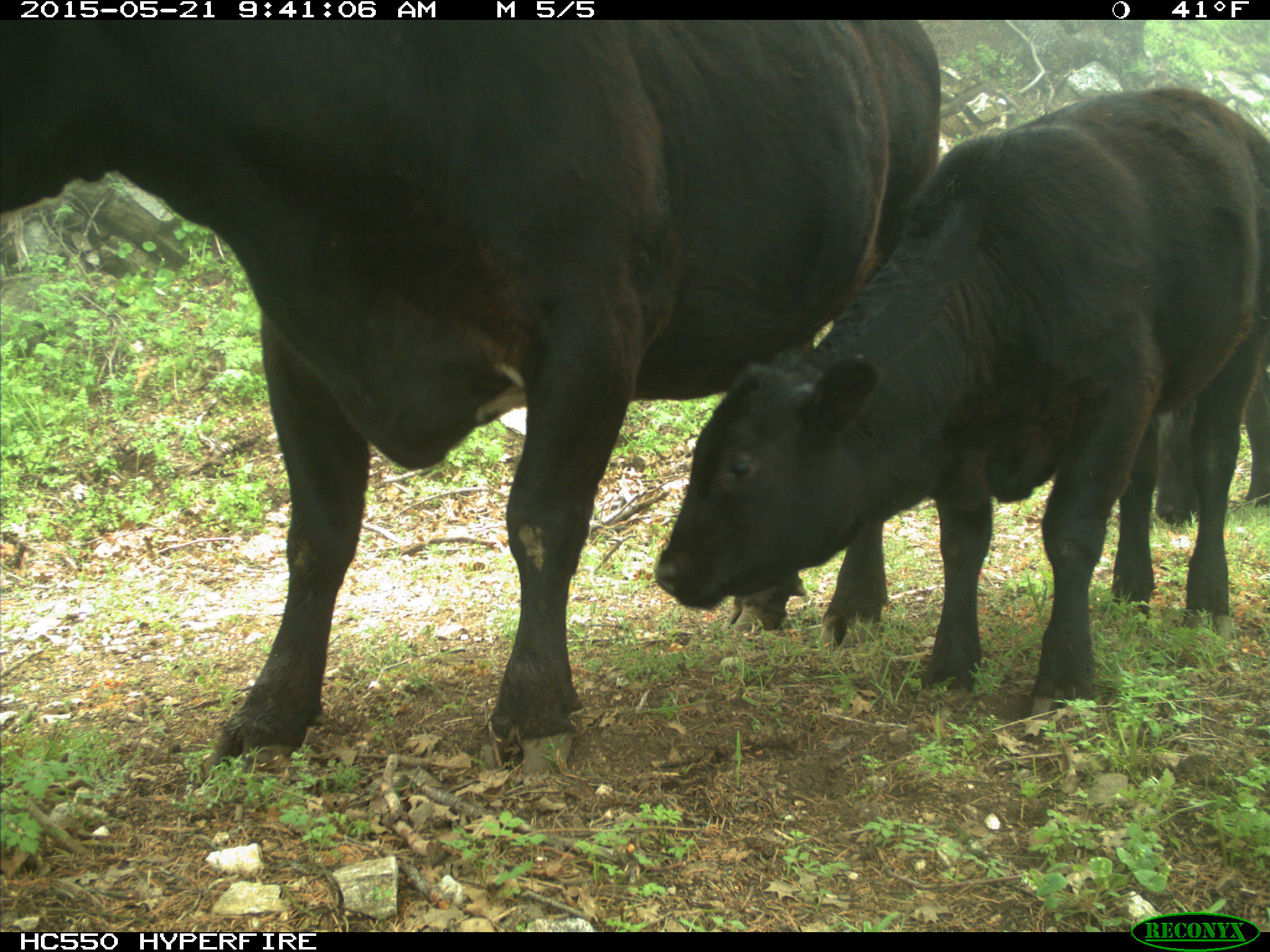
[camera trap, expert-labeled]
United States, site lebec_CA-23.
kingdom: Animalia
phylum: Chordata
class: Mammalia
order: Artiodactyla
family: Bovidae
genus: Bos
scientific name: Bos taurus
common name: domestic cow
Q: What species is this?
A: Bos taurus (domestic cow).